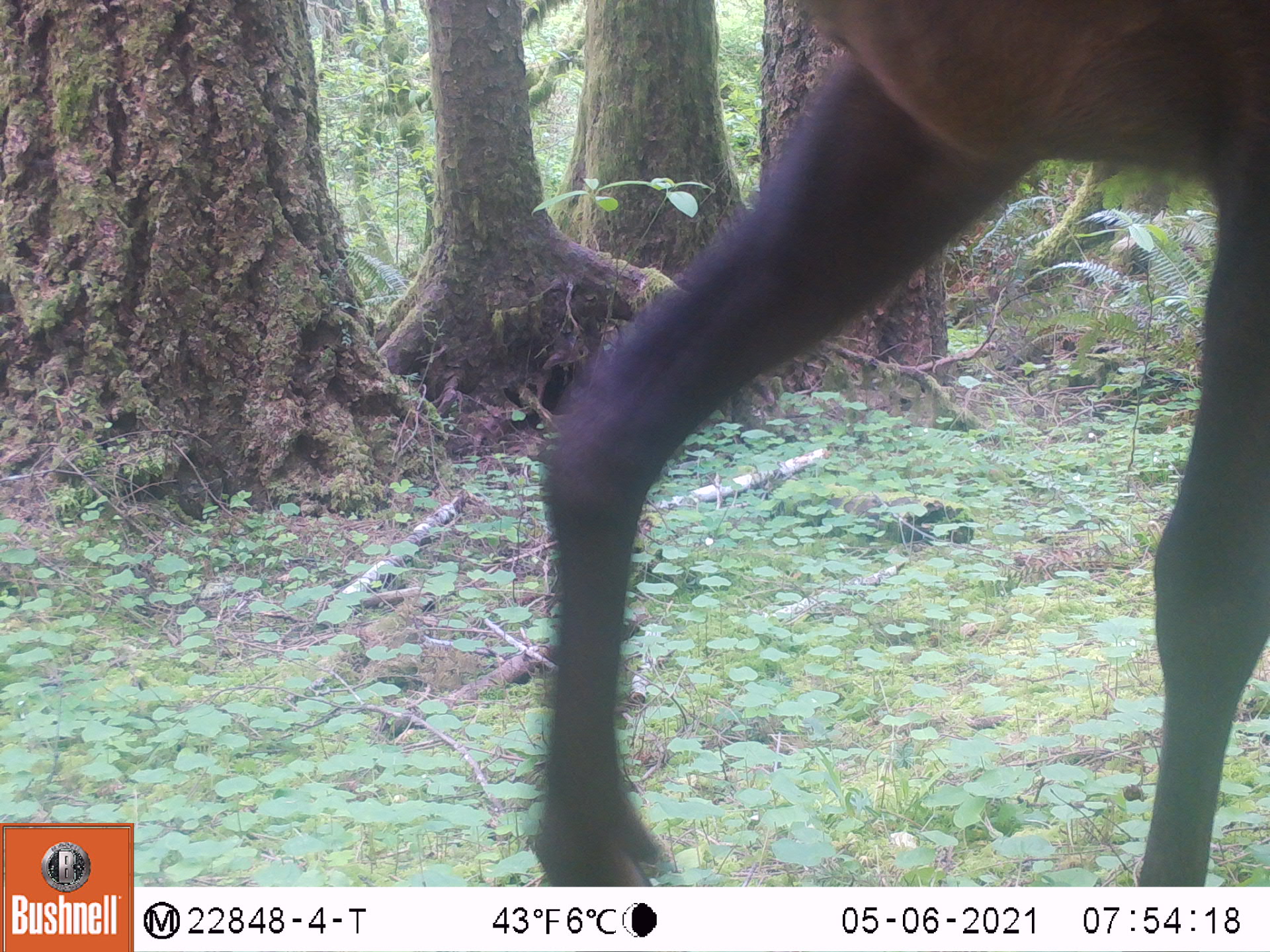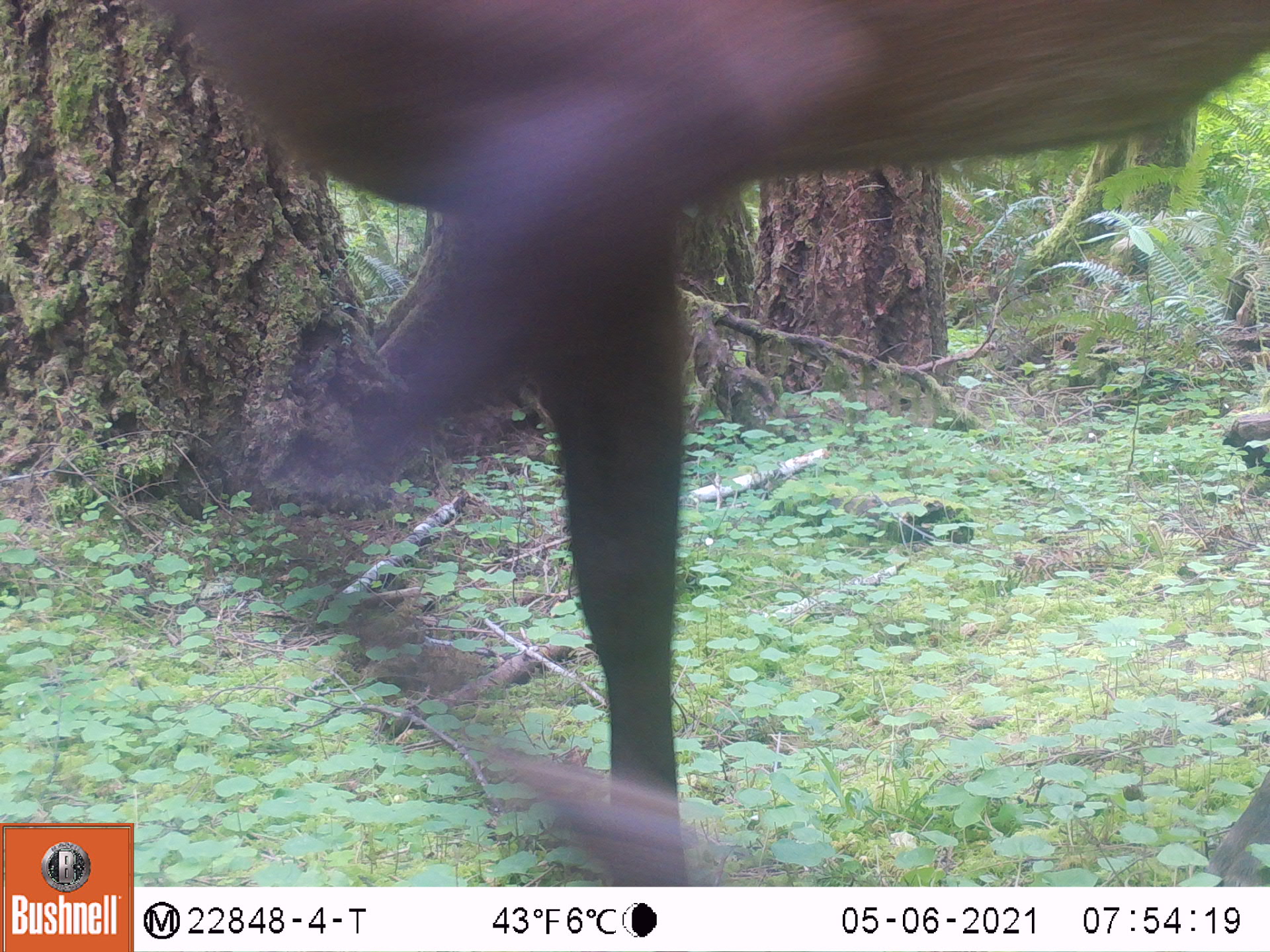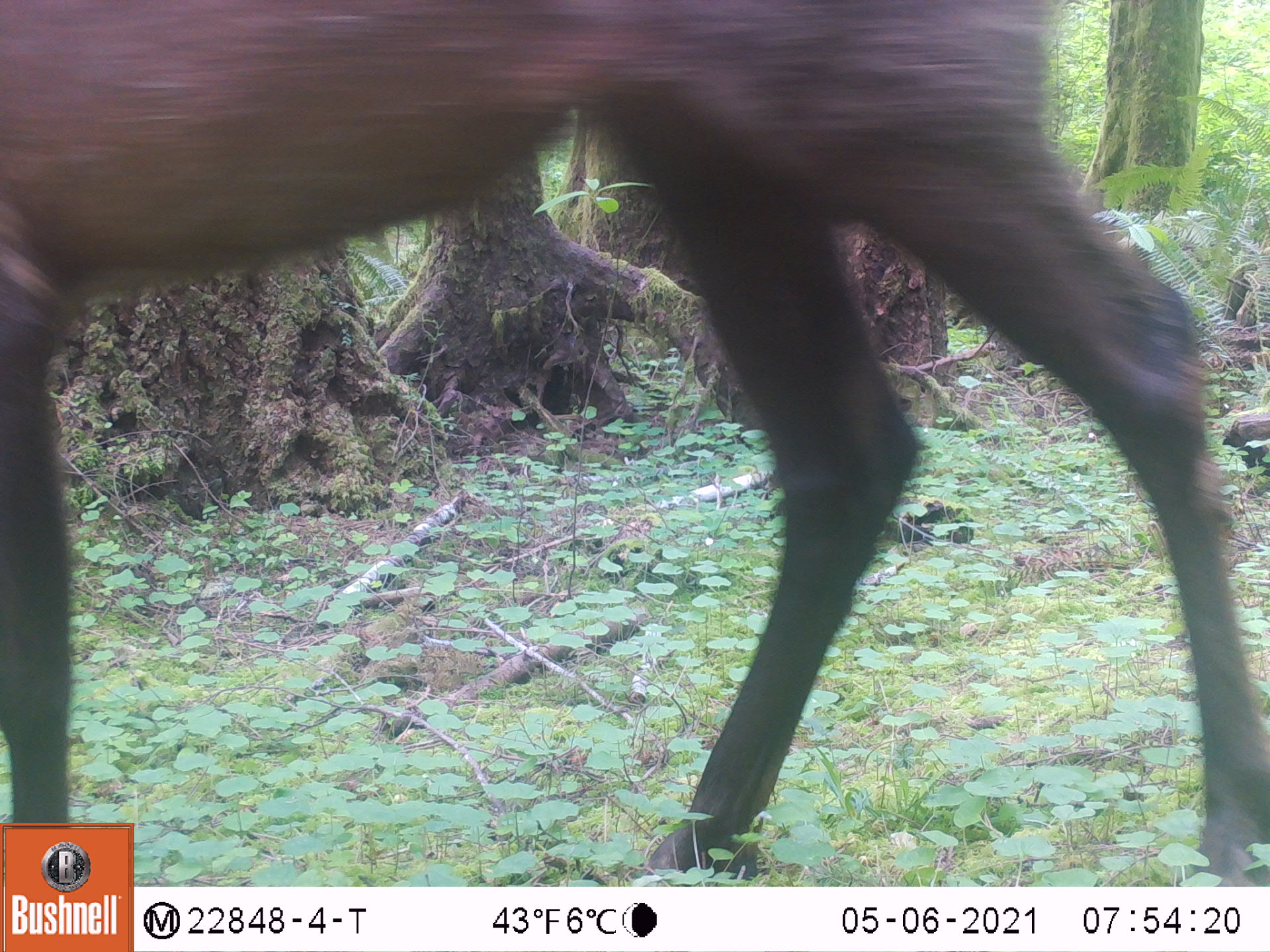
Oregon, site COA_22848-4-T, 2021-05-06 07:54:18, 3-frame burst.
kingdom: Animalia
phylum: Chordata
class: Mammalia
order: Artiodactyla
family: Cervidae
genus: Cervus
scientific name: Cervus canadensis roosevelti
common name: roosevelt elk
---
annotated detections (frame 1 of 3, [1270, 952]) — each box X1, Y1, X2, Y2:
roosevelt elk: 513, 3, 1264, 880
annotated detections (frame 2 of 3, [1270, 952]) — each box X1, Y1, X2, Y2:
roosevelt elk: 143, 0, 1264, 877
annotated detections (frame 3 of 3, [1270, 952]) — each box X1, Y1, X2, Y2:
roosevelt elk: 4, 0, 1264, 820